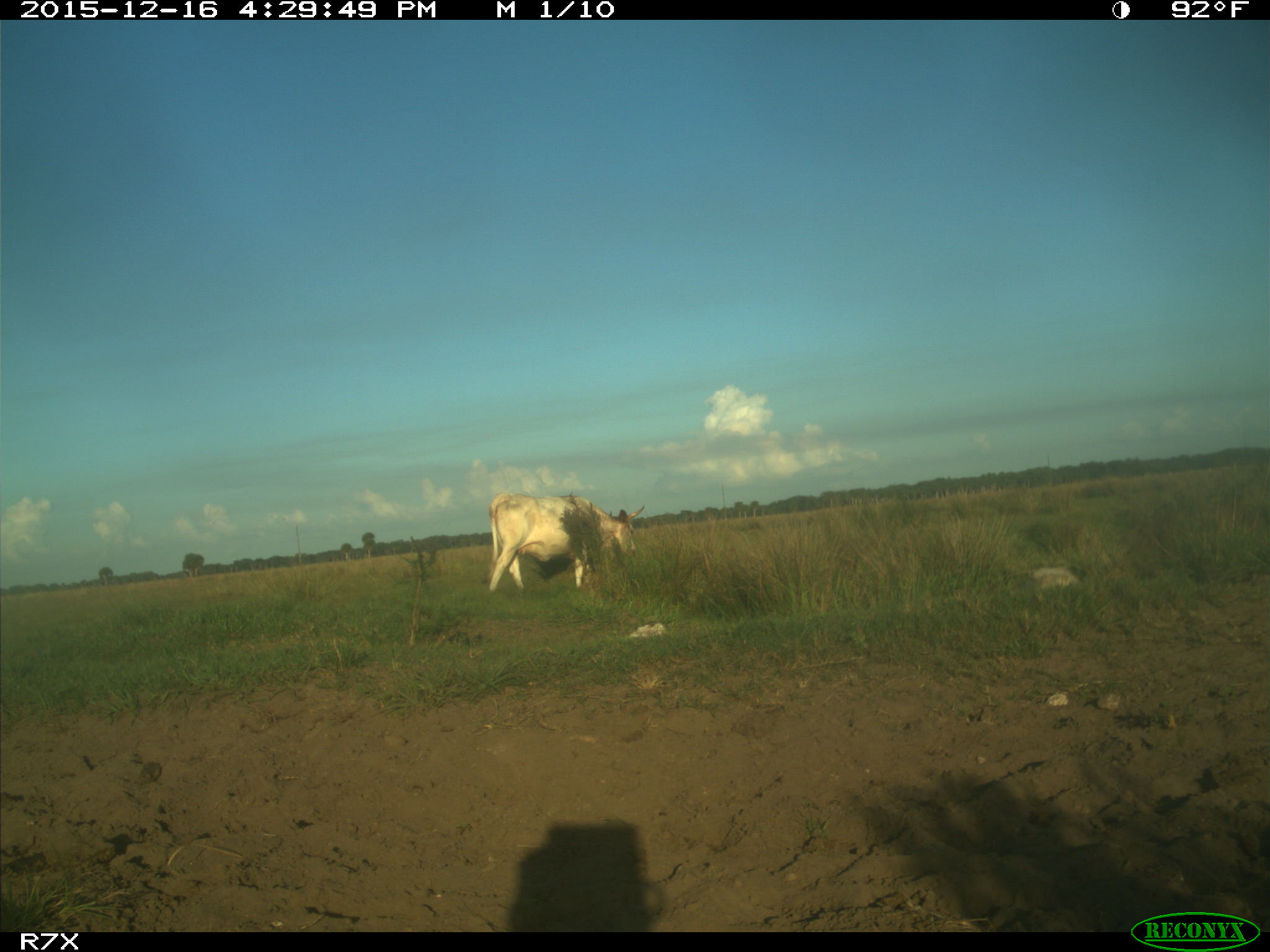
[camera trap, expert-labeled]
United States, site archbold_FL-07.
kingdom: Animalia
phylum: Chordata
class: Mammalia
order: Artiodactyla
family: Bovidae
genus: Bos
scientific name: Bos taurus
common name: domestic cow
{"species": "Bos taurus (domestic cow)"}